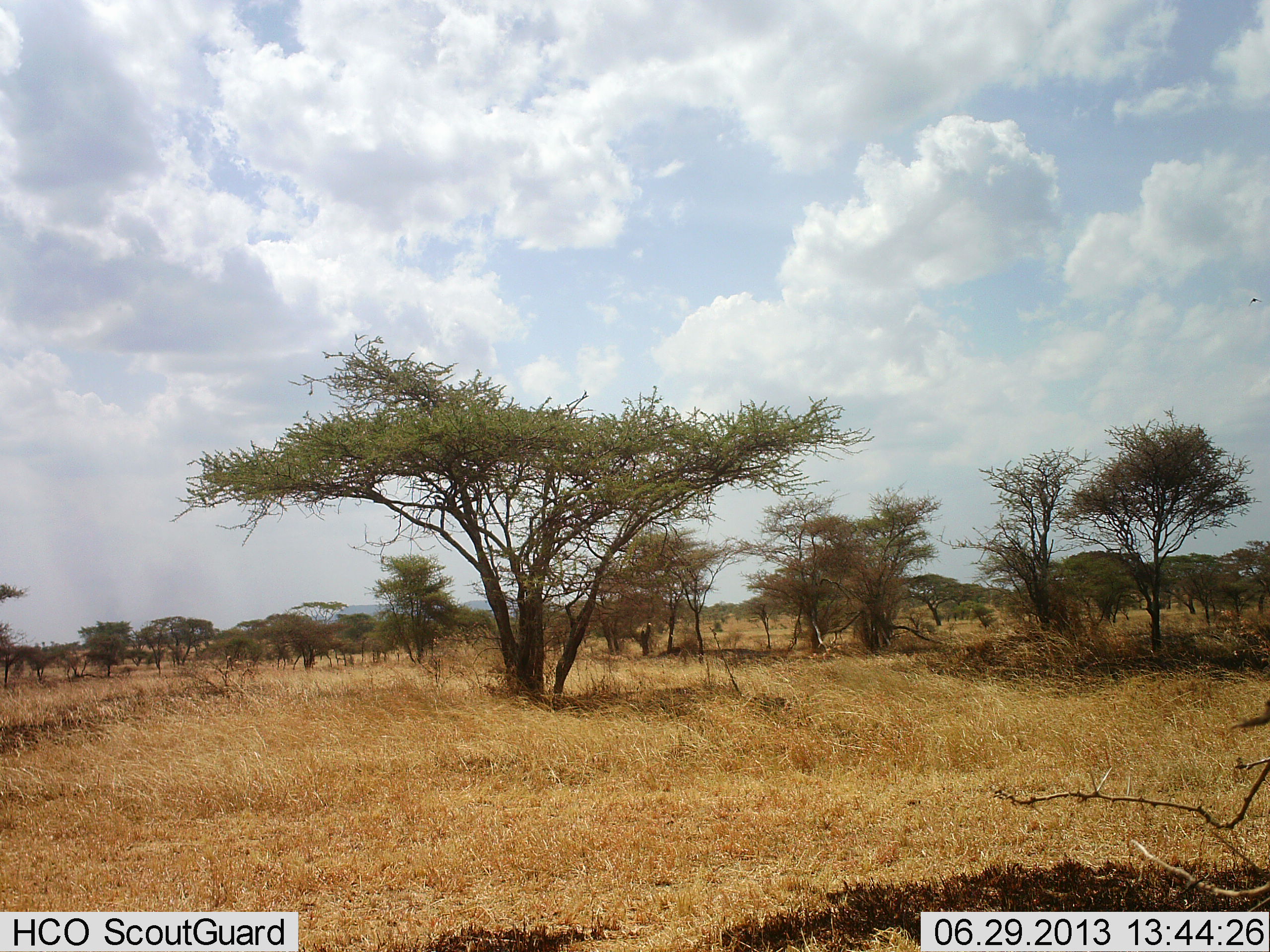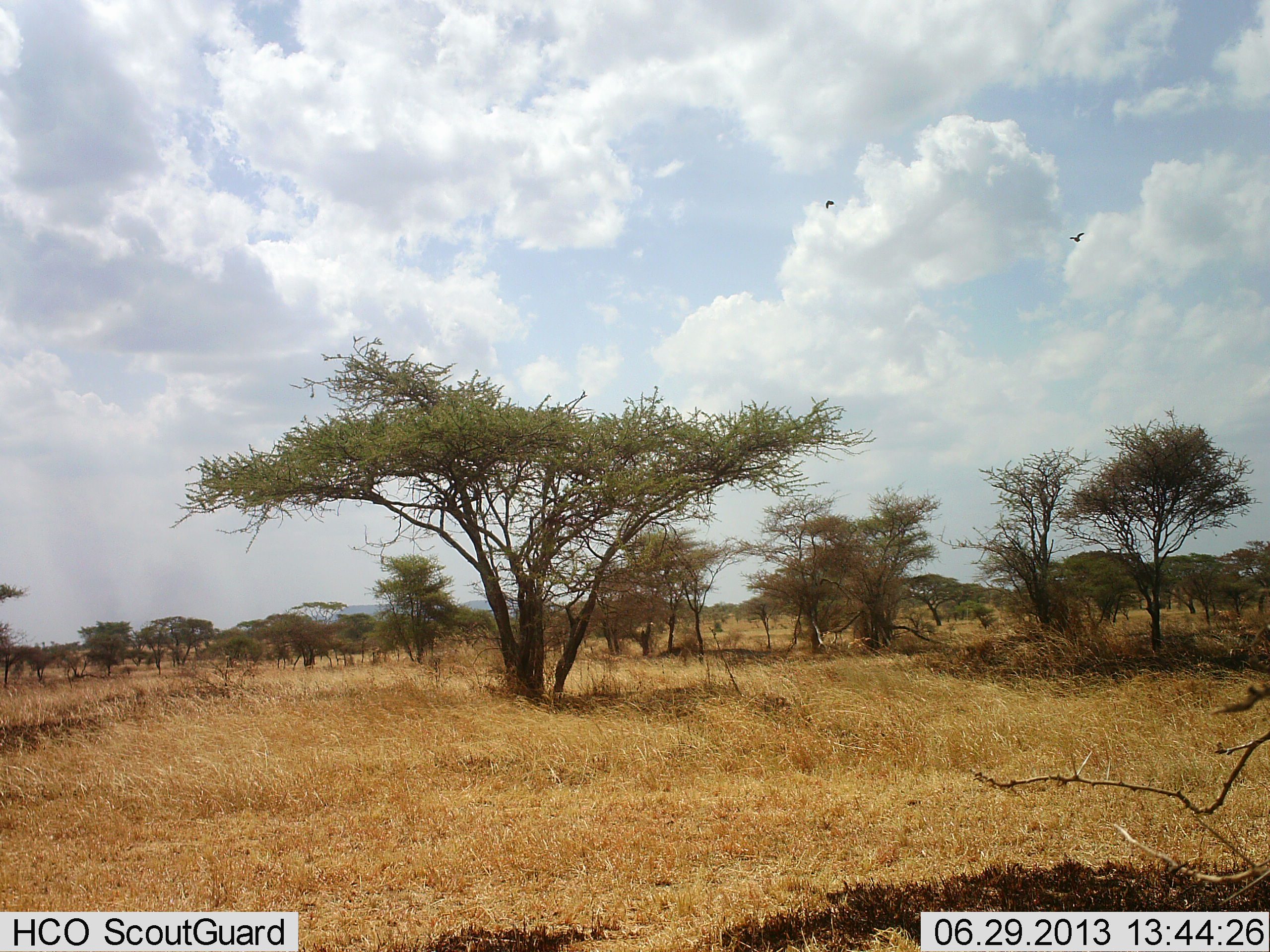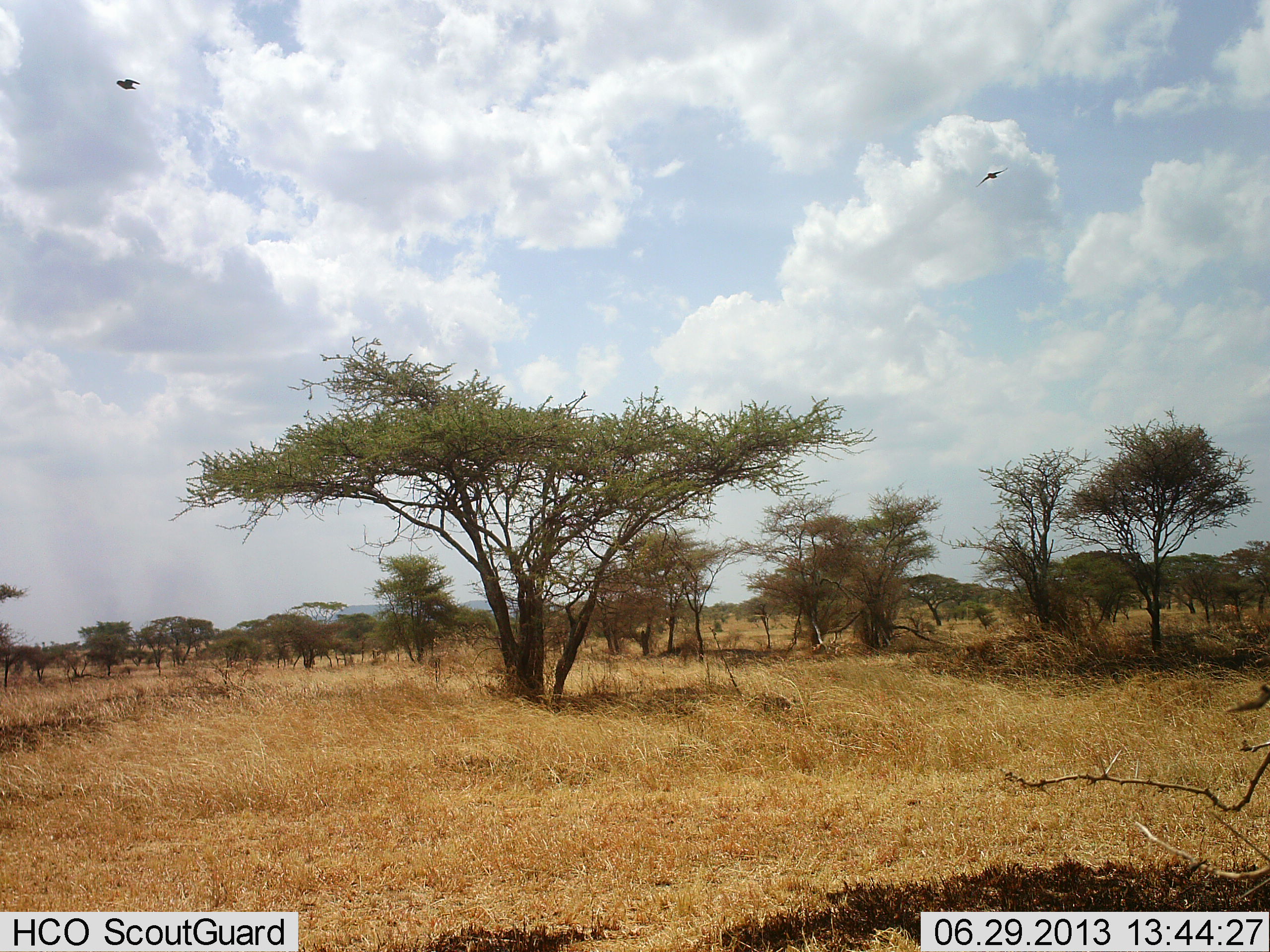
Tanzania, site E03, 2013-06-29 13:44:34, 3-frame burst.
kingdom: Animalia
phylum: Chordata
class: Aves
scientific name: Aves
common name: bird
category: otherbird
Otherbird (bird) (Aves), count 2. Behavior (volunteer vote fractions): standing 0%, resting 0%, moving 100%, interacting 0%. Young present (vote fraction): 0%. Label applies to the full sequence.